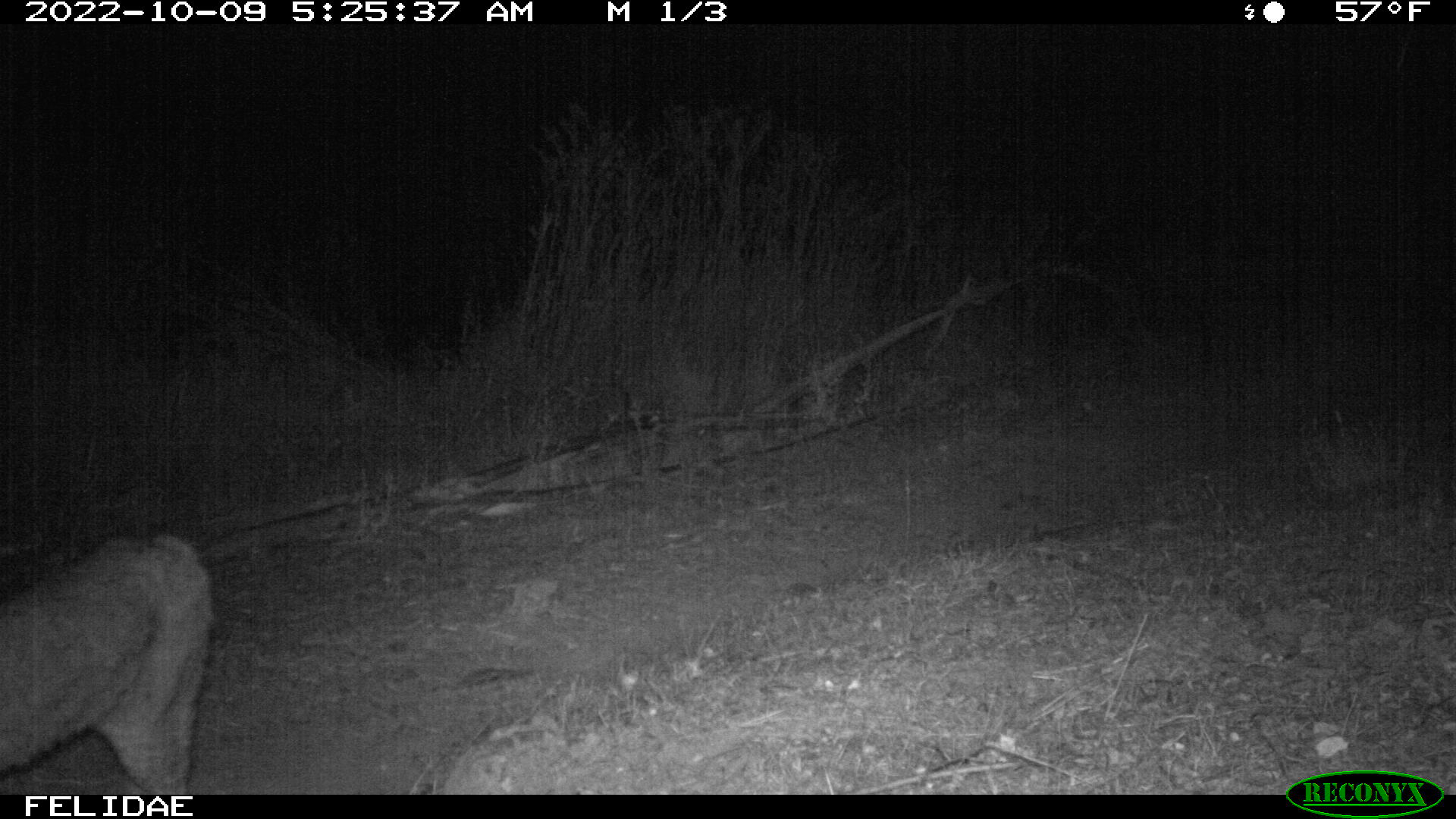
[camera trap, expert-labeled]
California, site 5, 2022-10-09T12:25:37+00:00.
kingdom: Animalia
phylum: Chordata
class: Mammalia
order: Carnivora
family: Felidae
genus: Lynx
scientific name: Lynx rufus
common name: bobcat